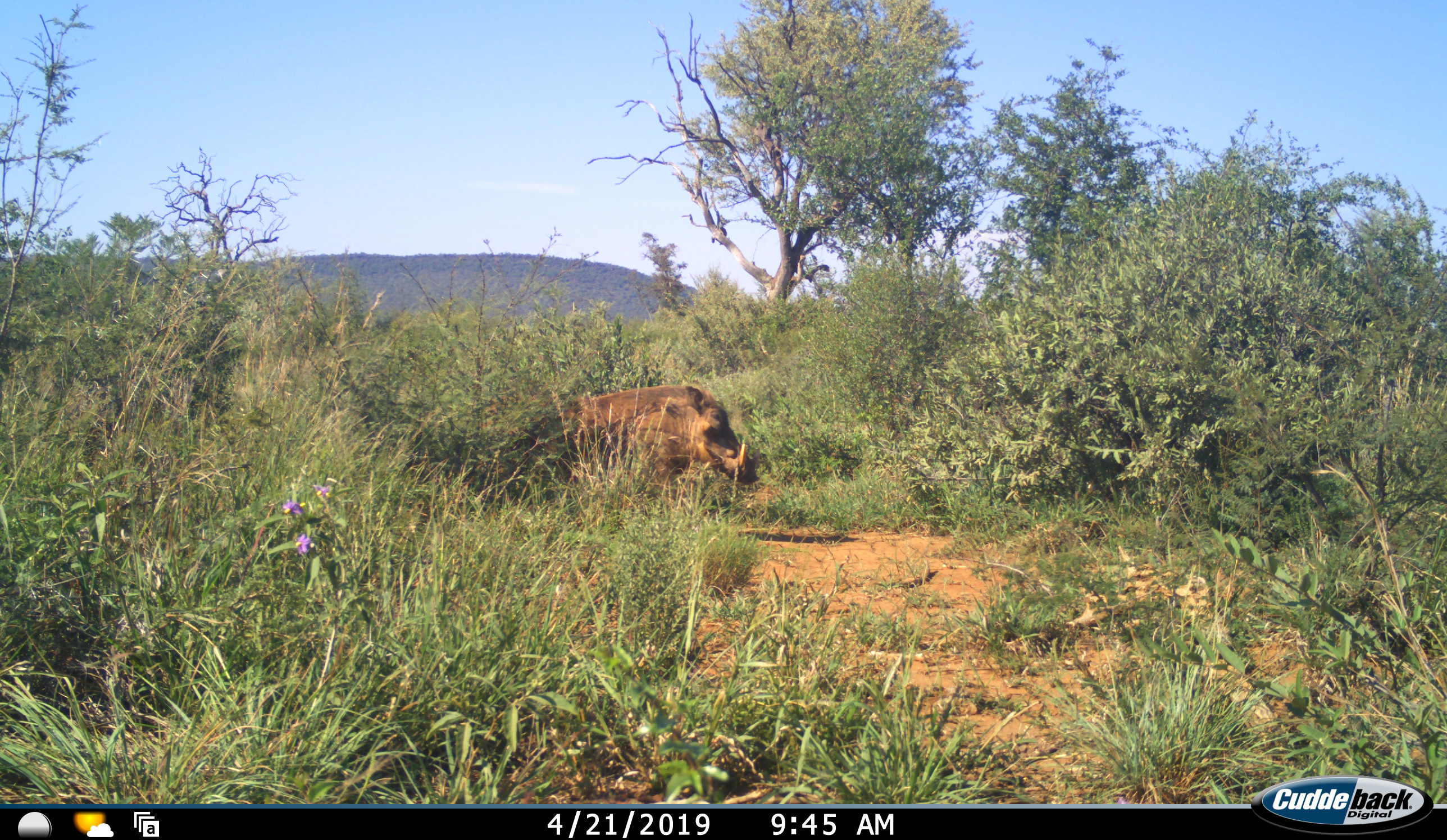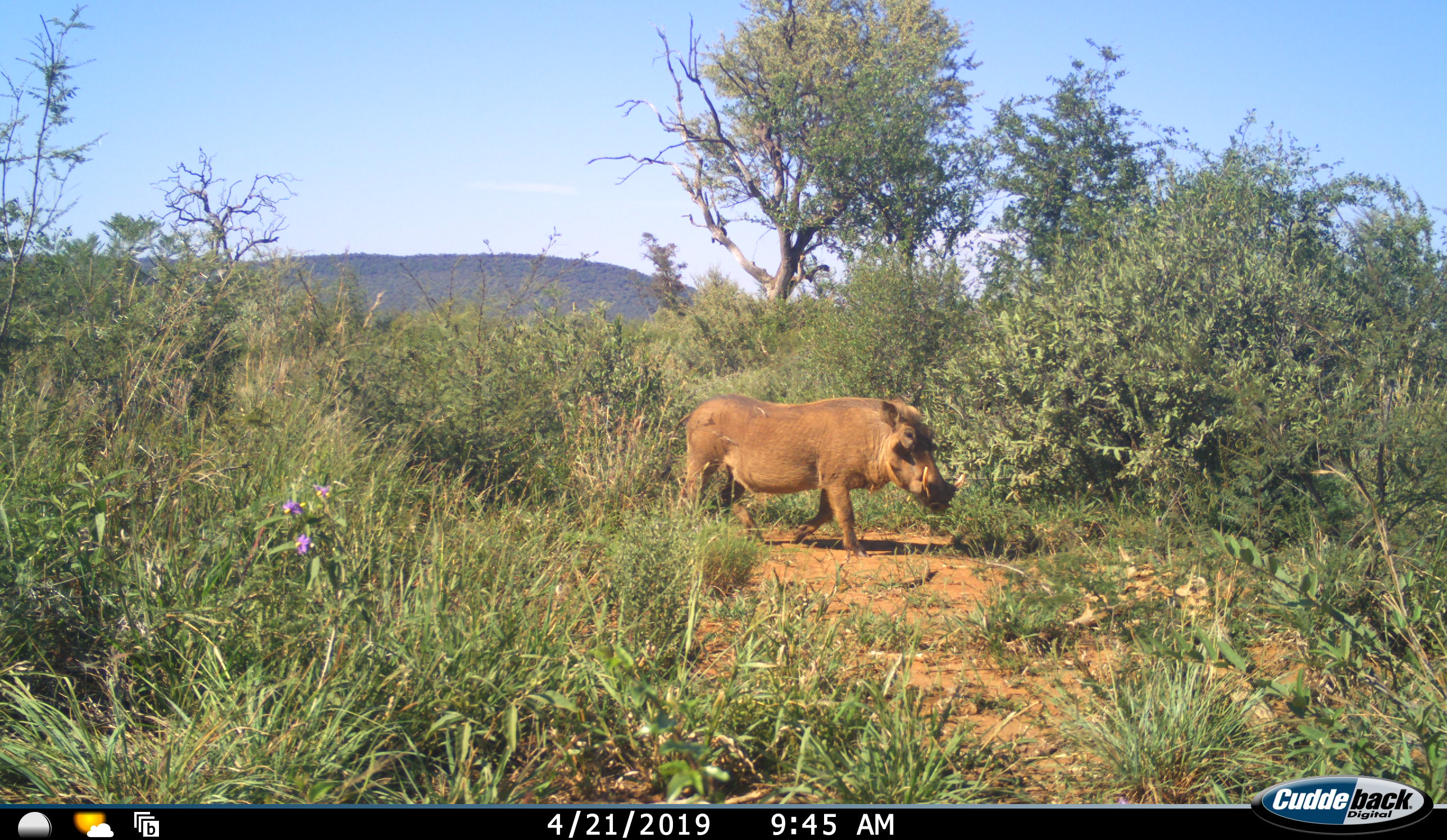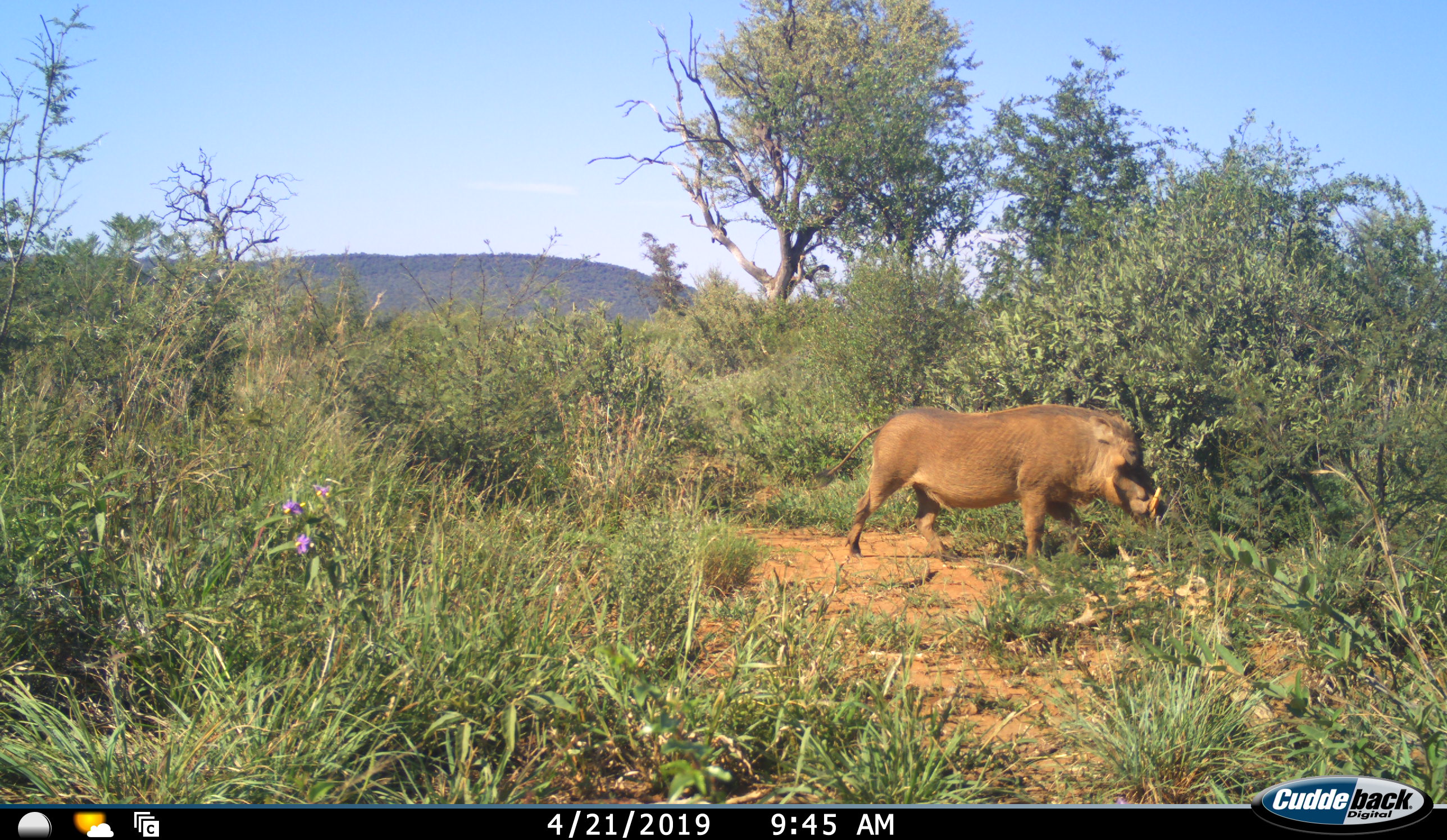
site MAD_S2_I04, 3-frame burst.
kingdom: Animalia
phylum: Chordata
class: Mammalia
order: Artiodactyla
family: Suidae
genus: Phacochoerus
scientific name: Phacochoerus africanus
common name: warthog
Warthog (Phacochoerus africanus), count 1. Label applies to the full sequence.